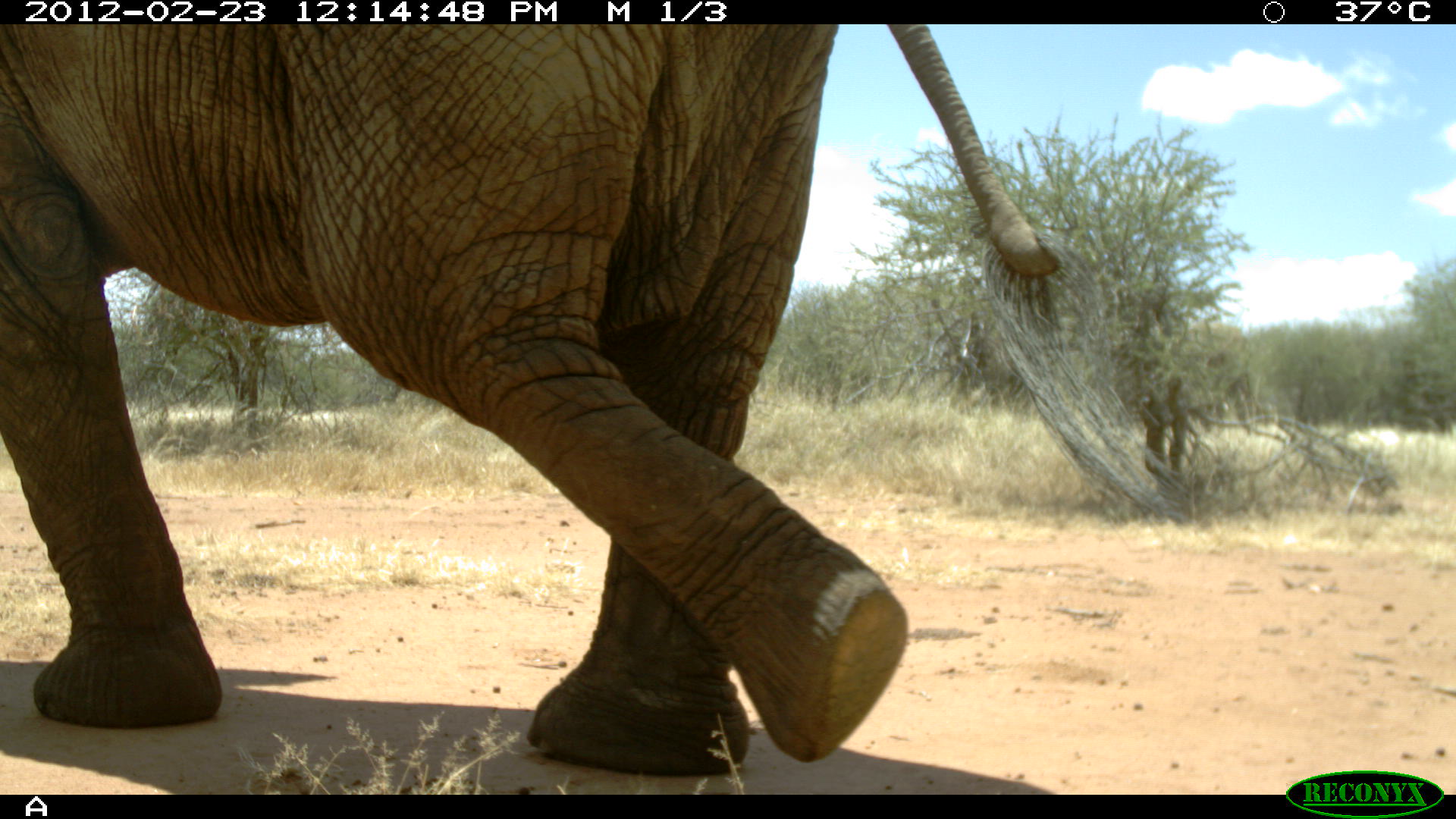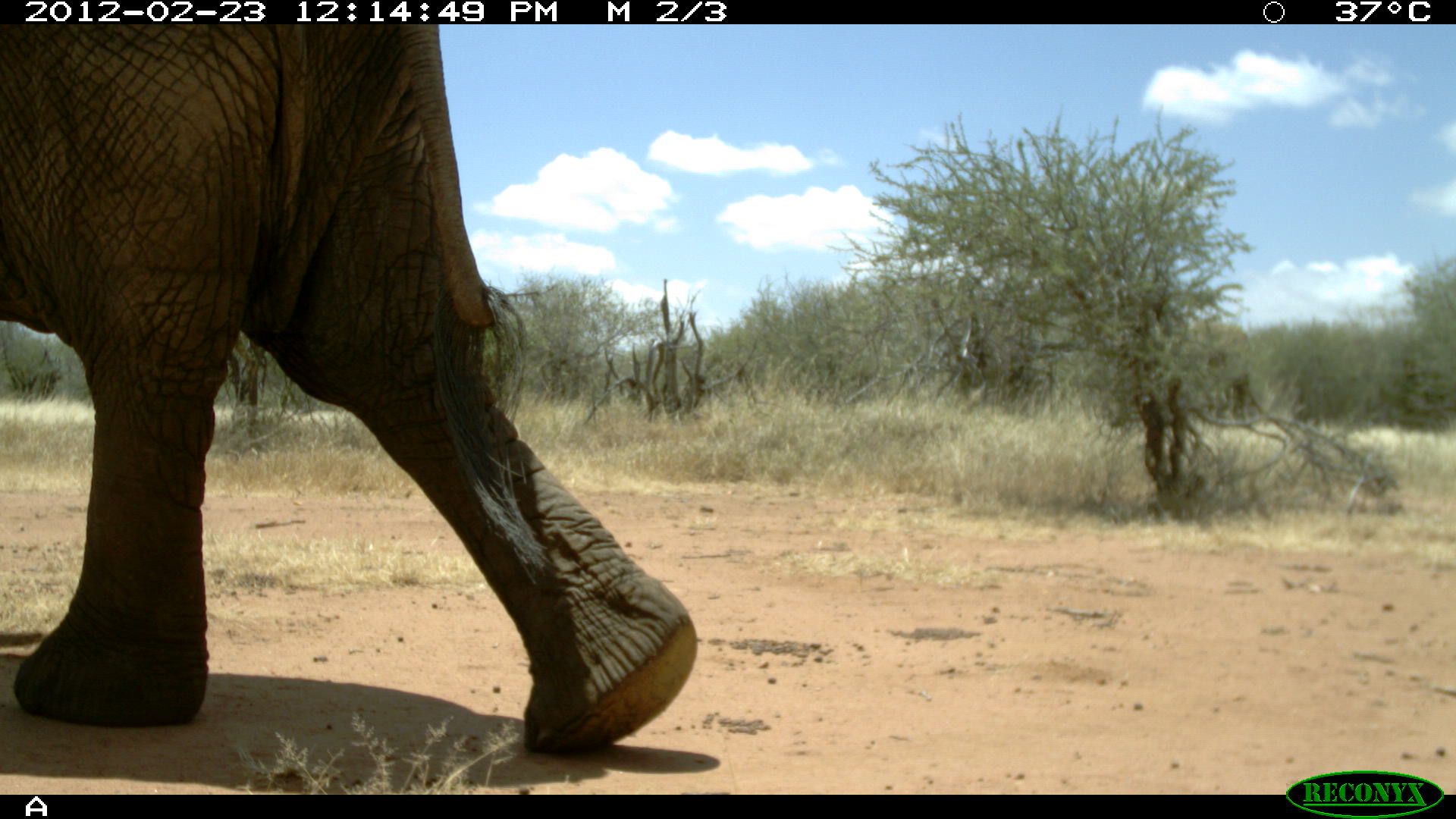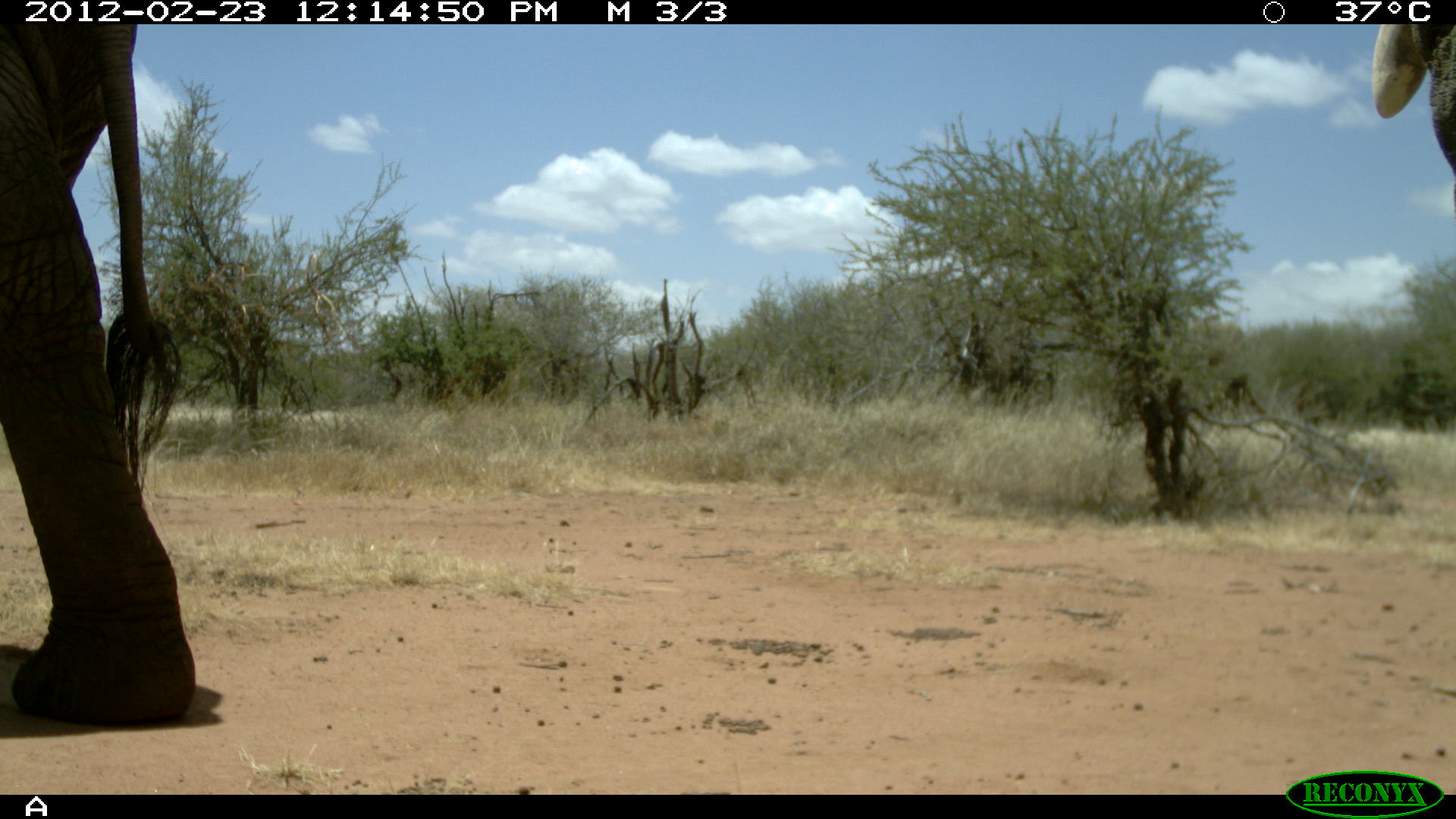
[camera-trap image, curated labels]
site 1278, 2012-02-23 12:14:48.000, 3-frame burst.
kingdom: Animalia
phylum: Chordata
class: Mammalia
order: Proboscidea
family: Elephantidae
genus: Loxodonta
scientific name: Loxodonta africana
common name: african bush elephant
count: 1